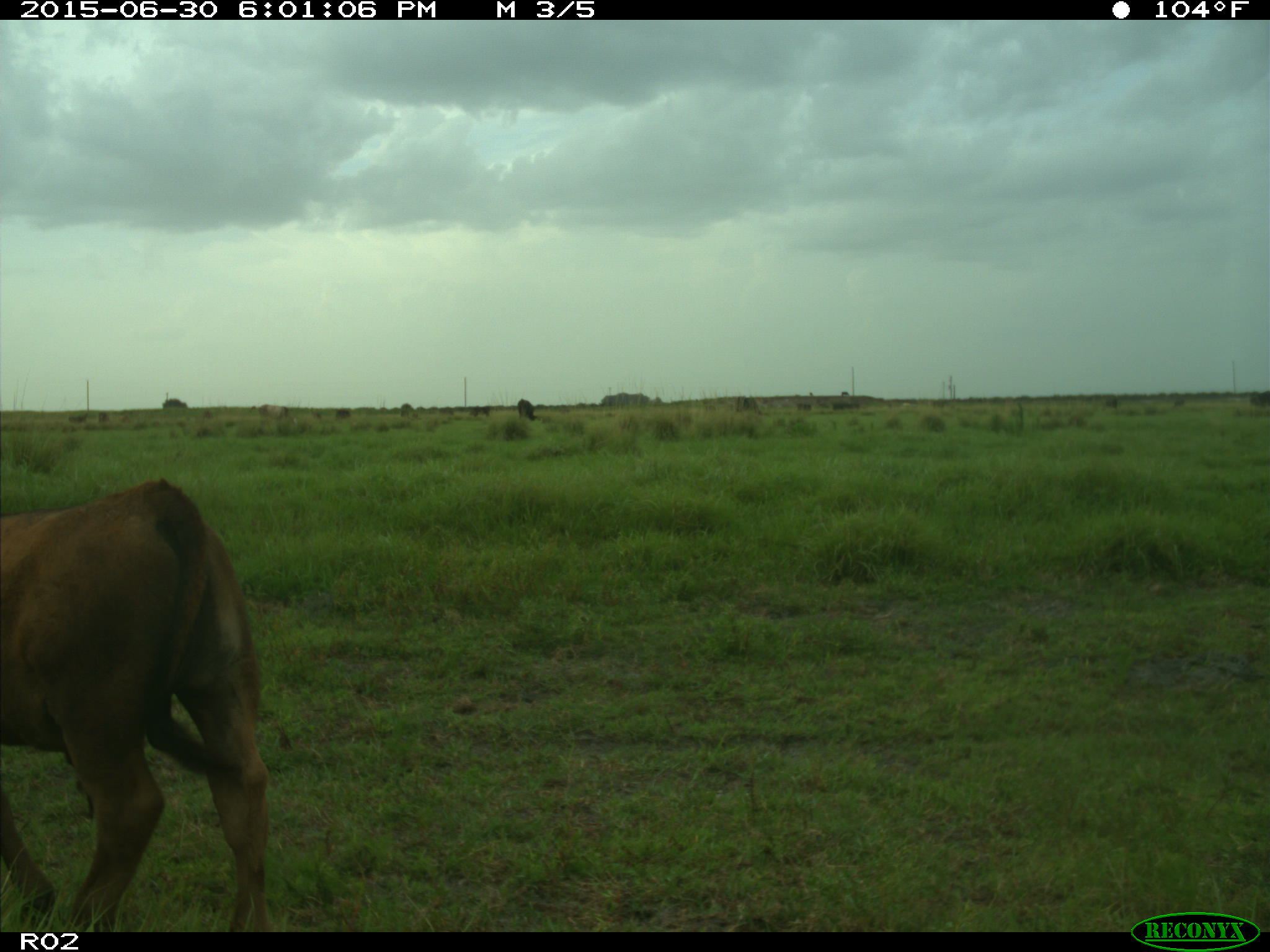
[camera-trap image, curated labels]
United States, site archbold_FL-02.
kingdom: Animalia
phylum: Chordata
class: Mammalia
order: Artiodactyla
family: Bovidae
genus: Bos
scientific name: Bos taurus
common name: domestic cow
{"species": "Bos taurus (domestic cow)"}